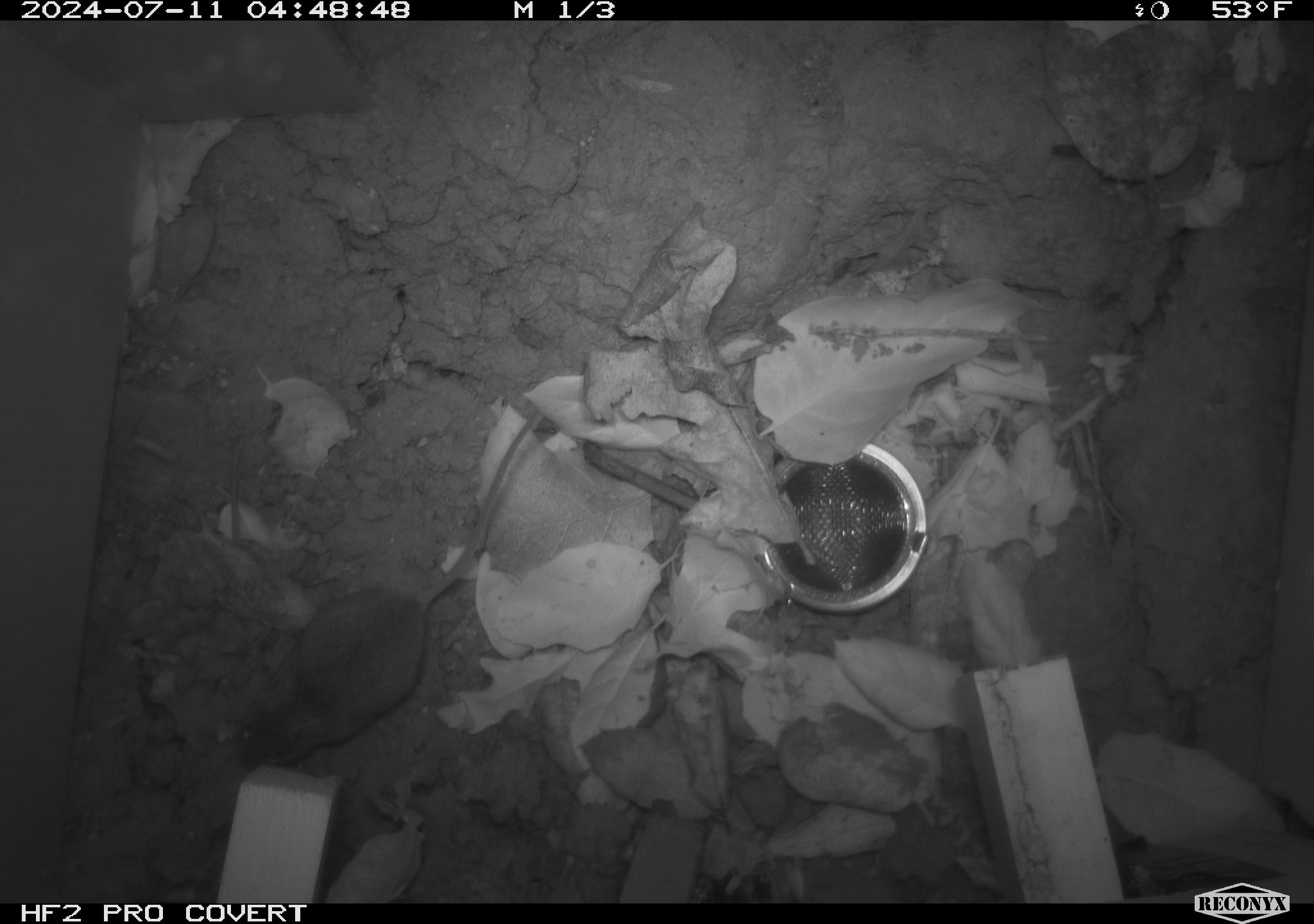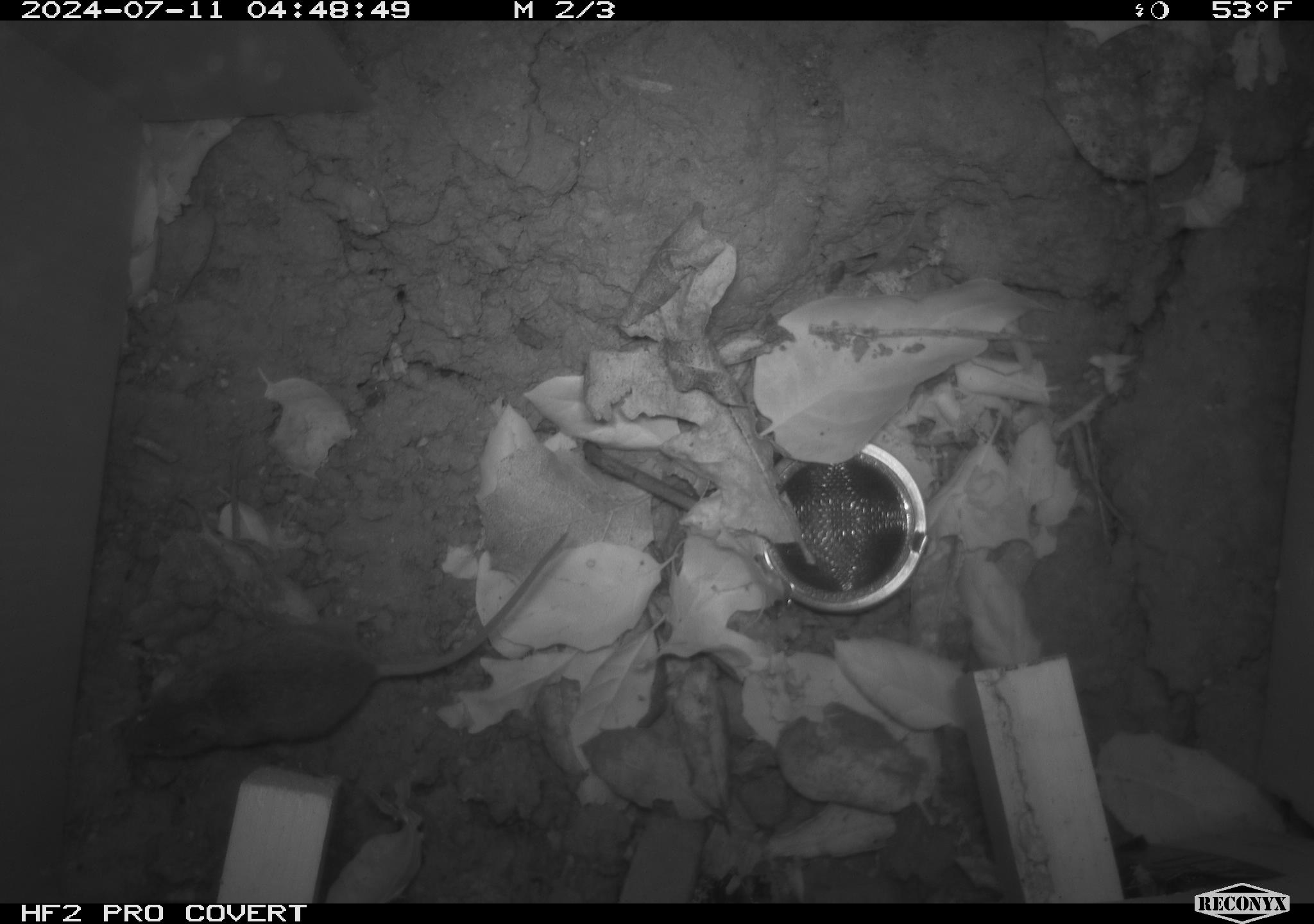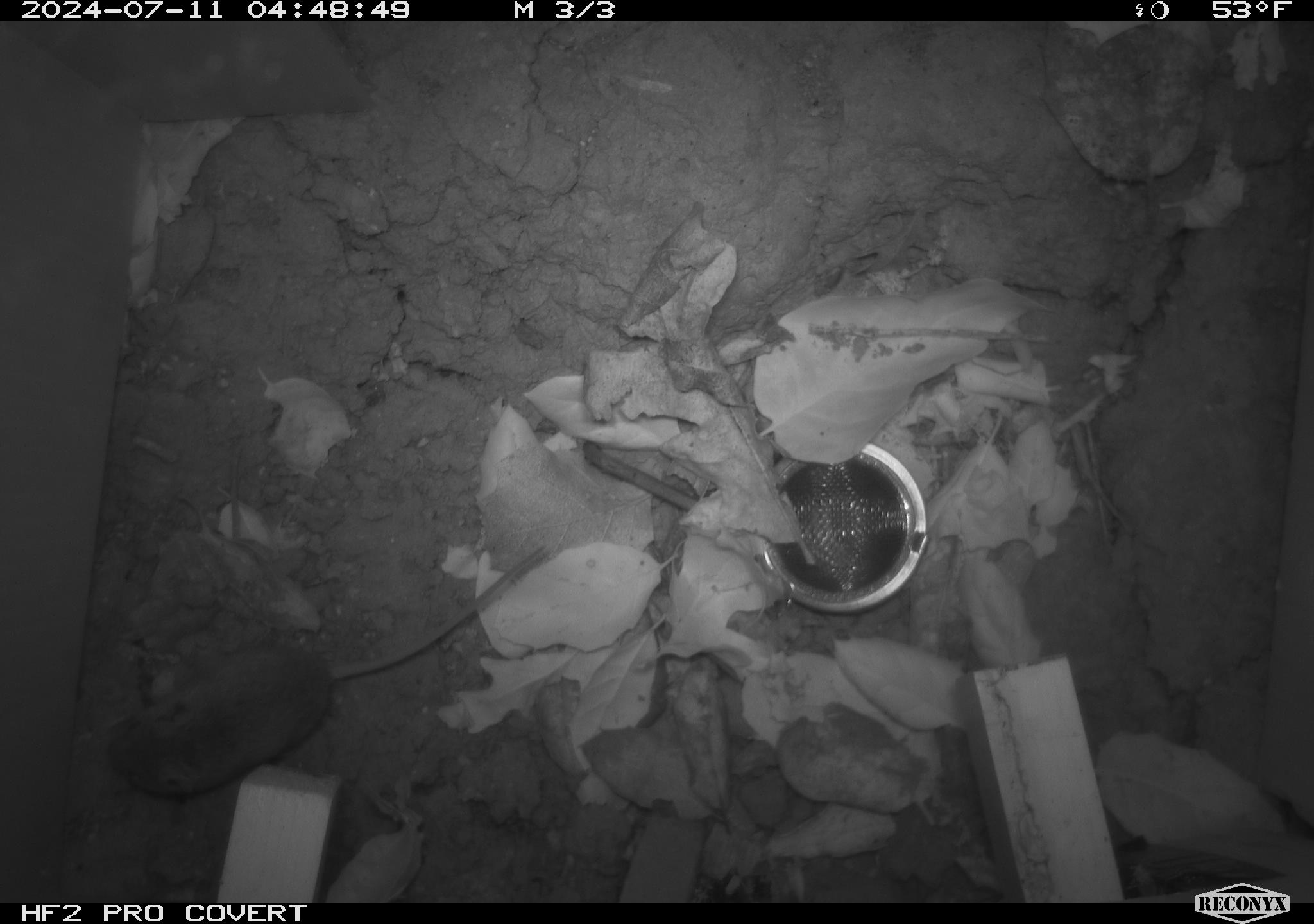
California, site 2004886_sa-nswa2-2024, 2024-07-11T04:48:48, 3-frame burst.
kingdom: Animalia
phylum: Chordata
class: Mammalia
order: Rodentia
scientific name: Rodentia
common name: rodent